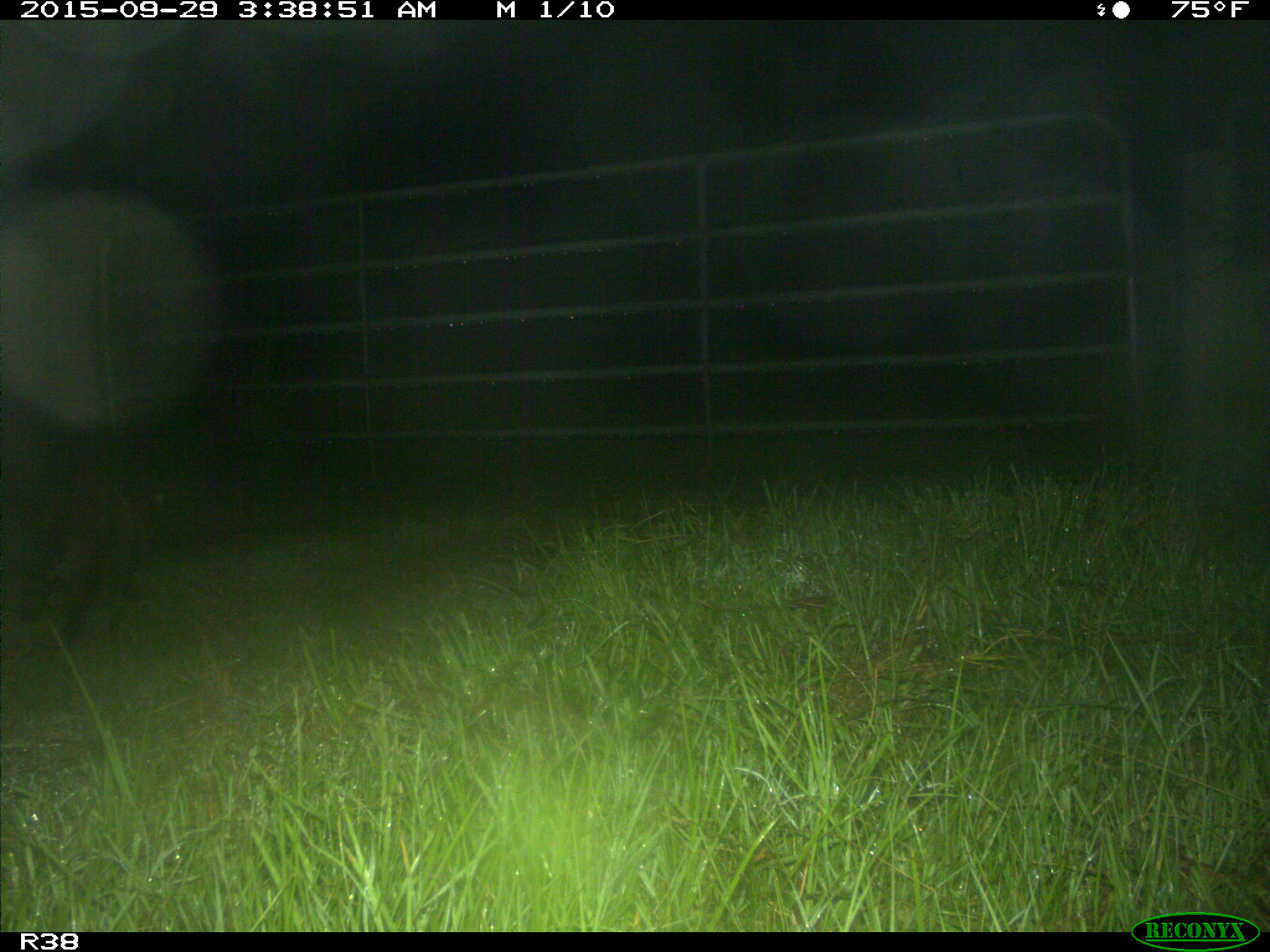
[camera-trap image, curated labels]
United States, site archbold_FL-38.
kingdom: Animalia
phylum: Chordata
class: Mammalia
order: Carnivora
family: Procyonidae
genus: Procyon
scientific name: Procyon lotor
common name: common raccoon